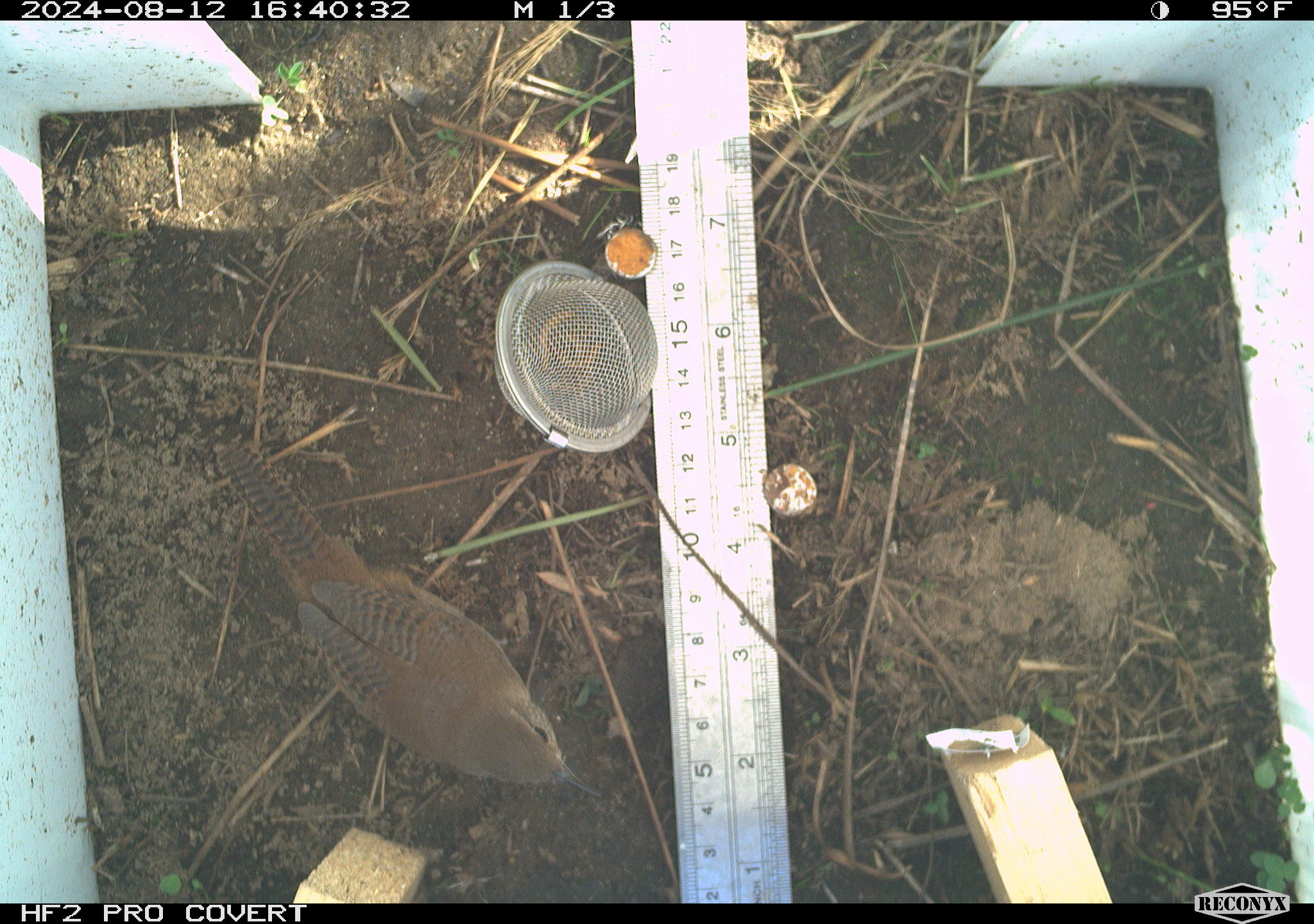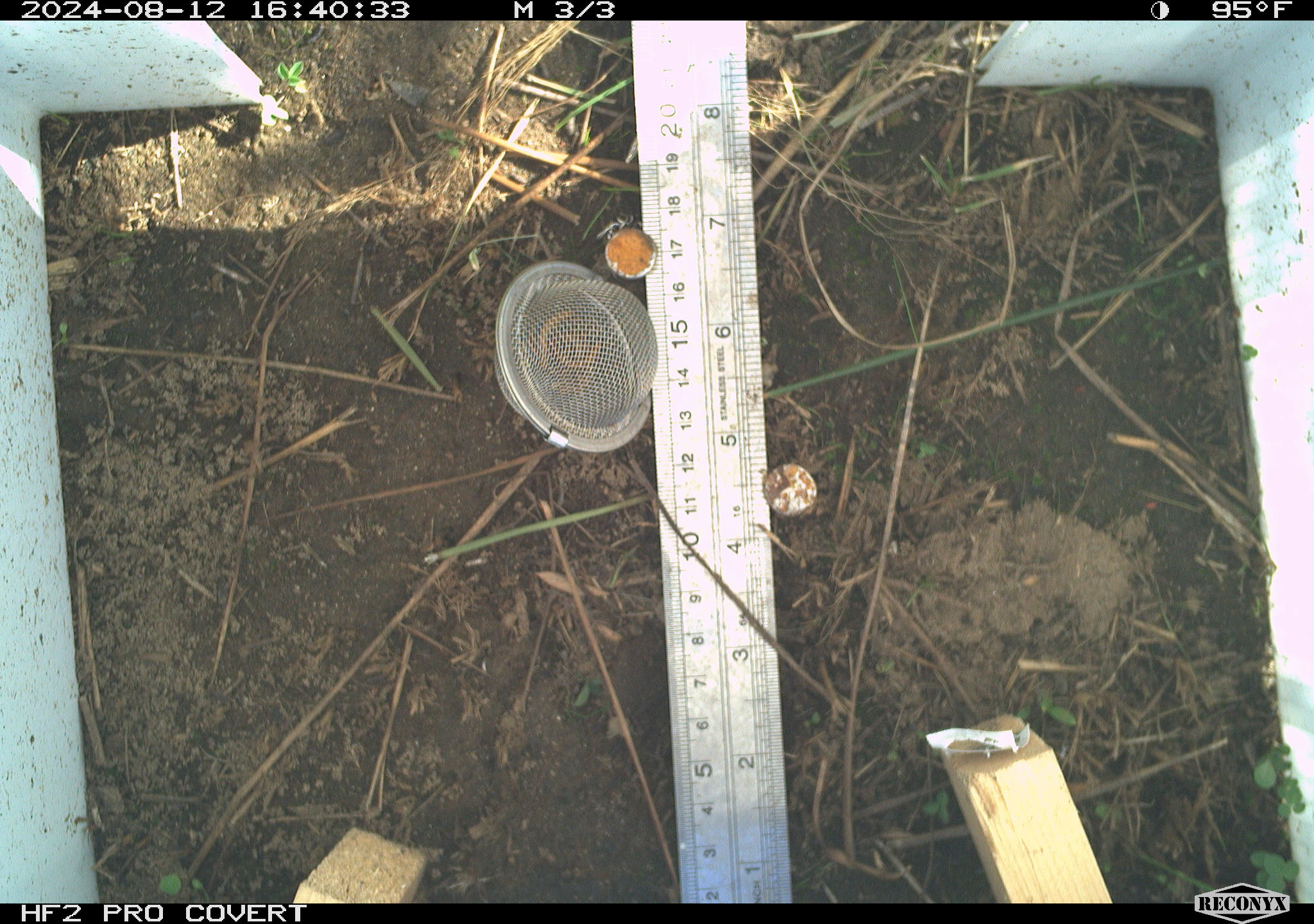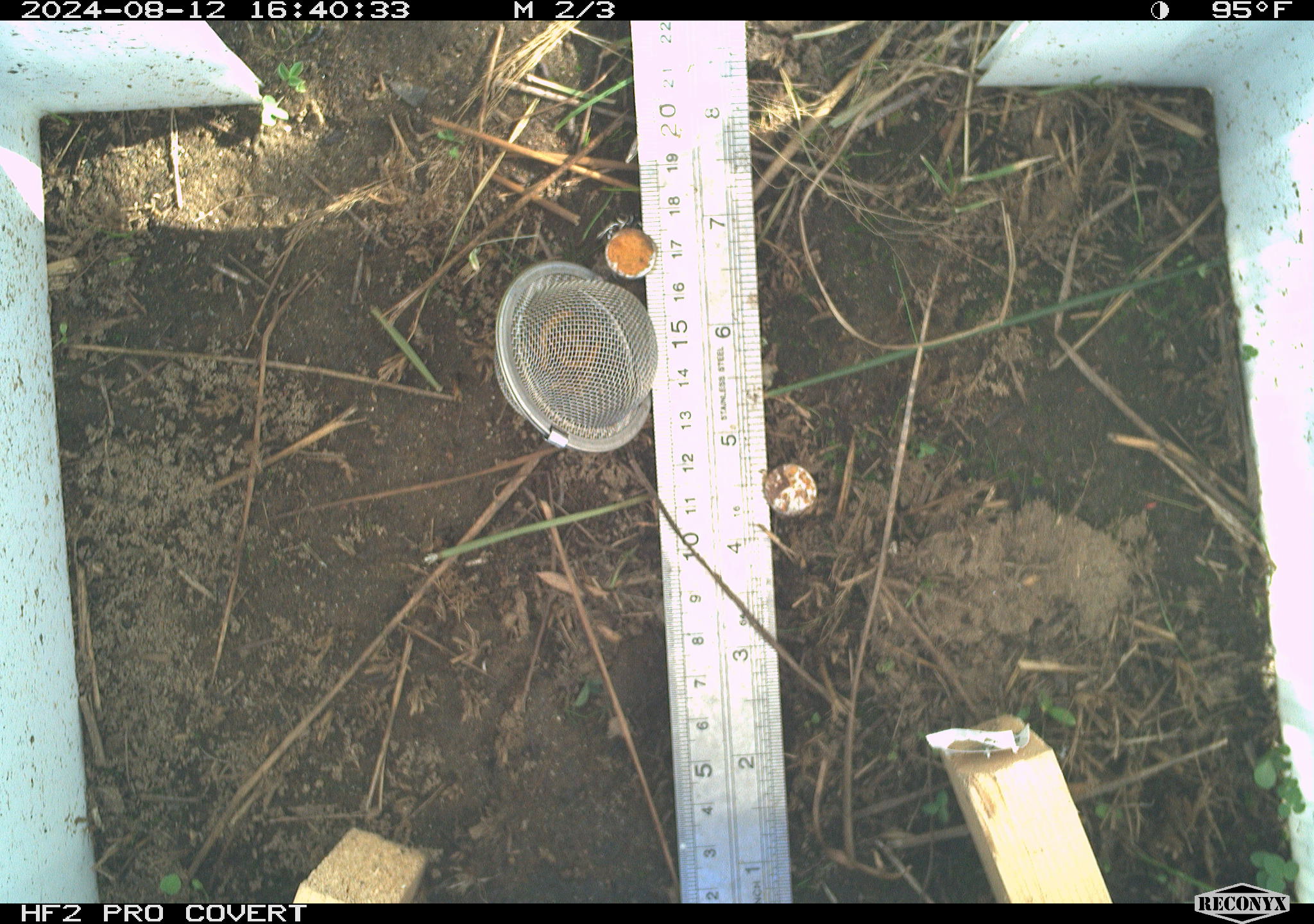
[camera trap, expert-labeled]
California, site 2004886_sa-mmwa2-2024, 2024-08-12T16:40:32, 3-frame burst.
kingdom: Animalia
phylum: Chordata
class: Aves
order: Passeriformes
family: Troglodytidae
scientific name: Troglodytidae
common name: wren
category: troglodytidae family